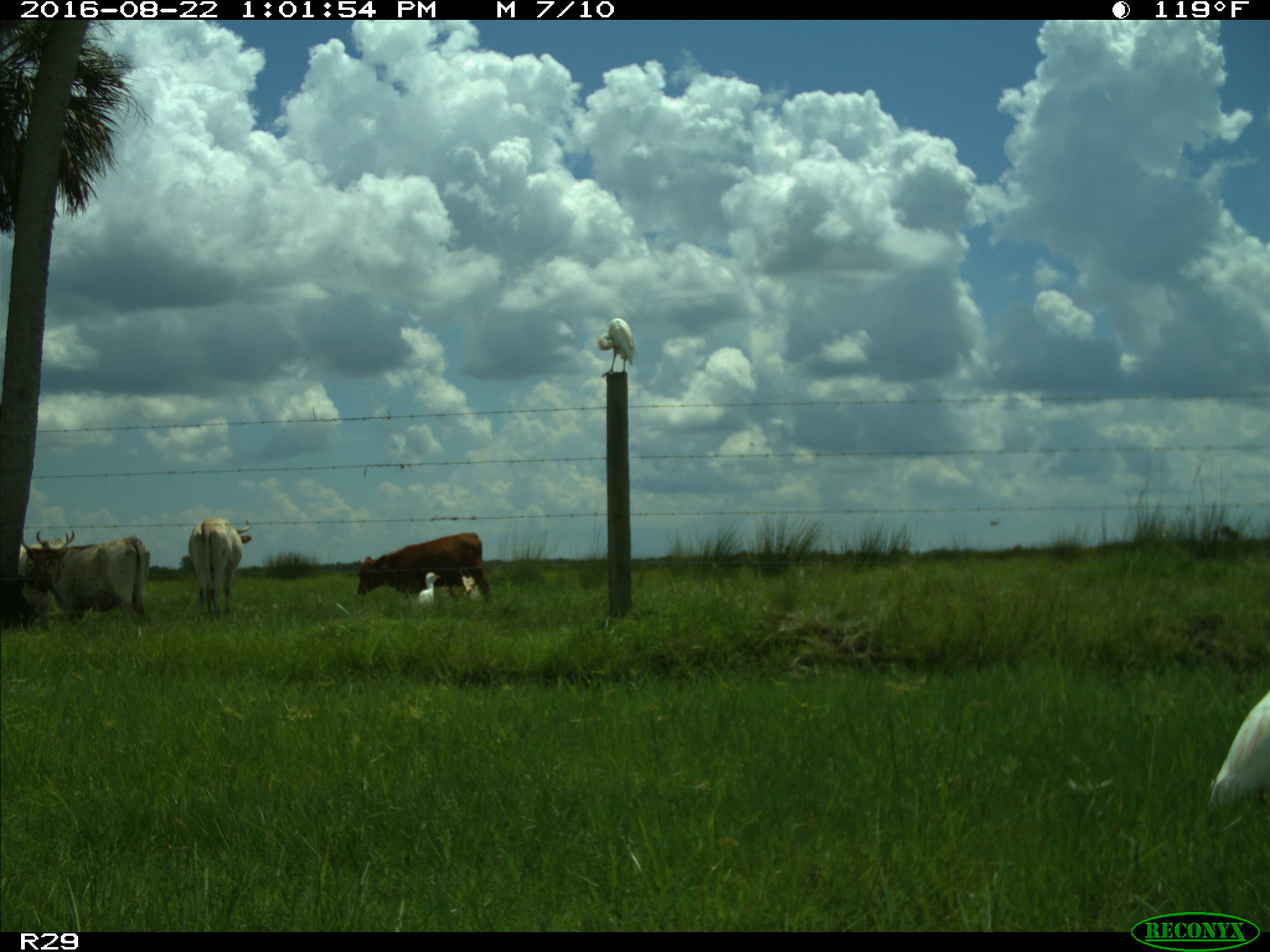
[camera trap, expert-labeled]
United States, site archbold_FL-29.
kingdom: Animalia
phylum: Chordata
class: Mammalia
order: Artiodactyla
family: Bovidae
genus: Bos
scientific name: Bos taurus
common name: domestic cow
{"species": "Bos taurus (domestic cow)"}